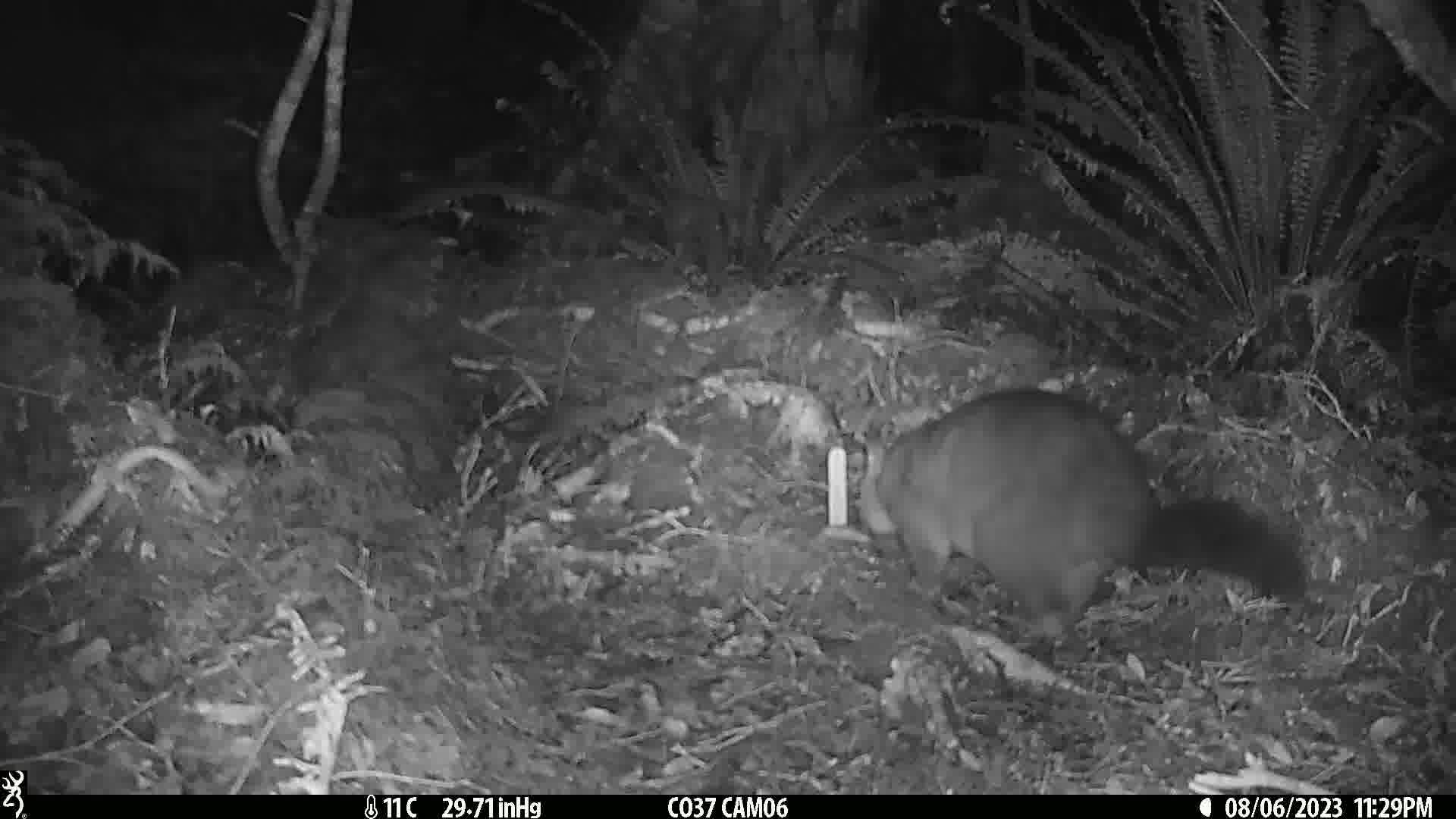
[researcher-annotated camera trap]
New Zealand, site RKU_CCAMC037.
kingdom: Animalia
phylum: Chordata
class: Mammalia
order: Diprotodontia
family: Phalangeridae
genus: Trichosurus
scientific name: Trichosurus vulpecula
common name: common brushtail possum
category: possum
Possum (common brushtail possum) (Trichosurus vulpecula).